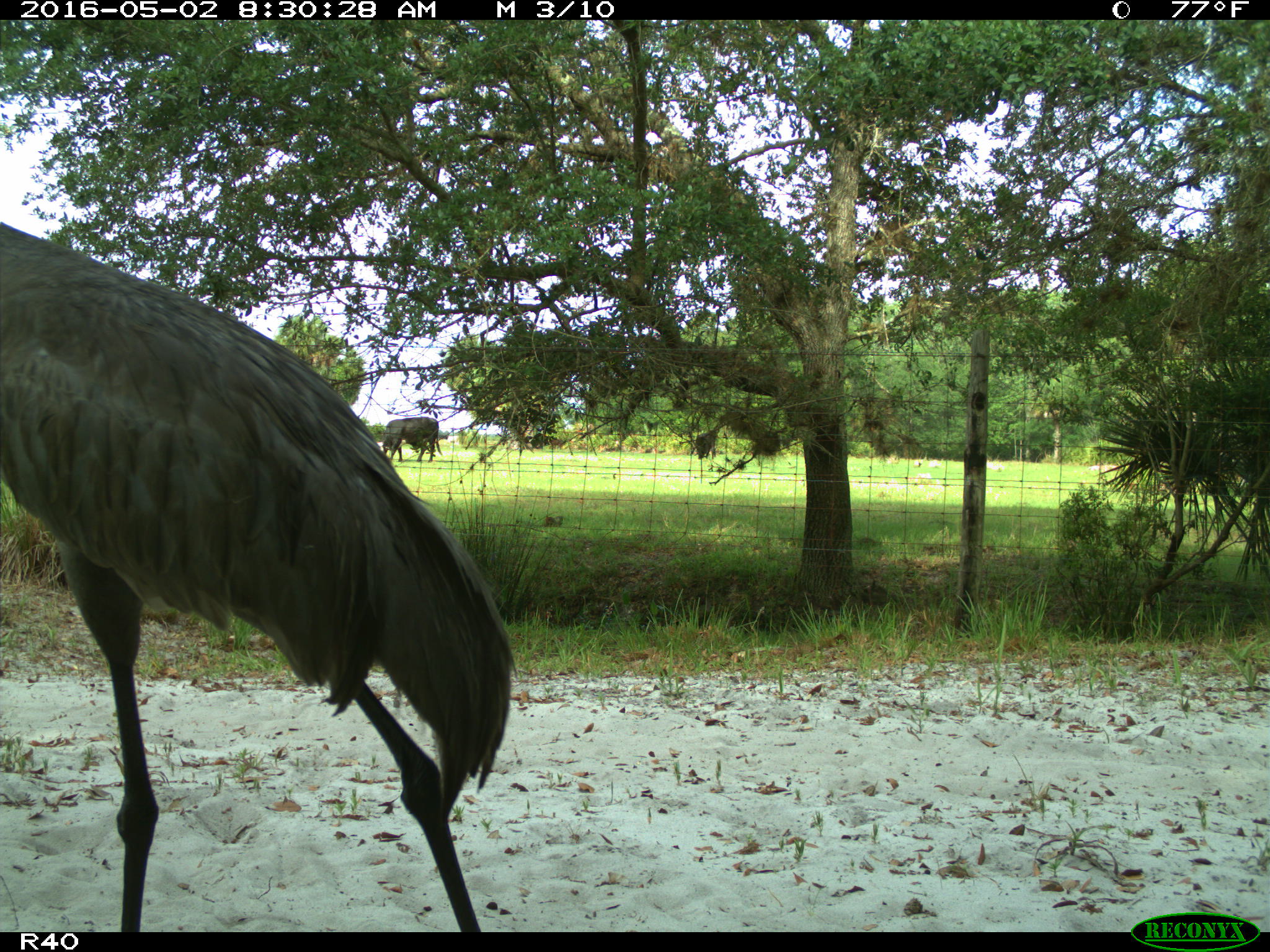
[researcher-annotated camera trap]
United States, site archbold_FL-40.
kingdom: Animalia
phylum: Chordata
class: Mammalia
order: Artiodactyla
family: Bovidae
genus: Bos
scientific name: Bos taurus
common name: domestic cow